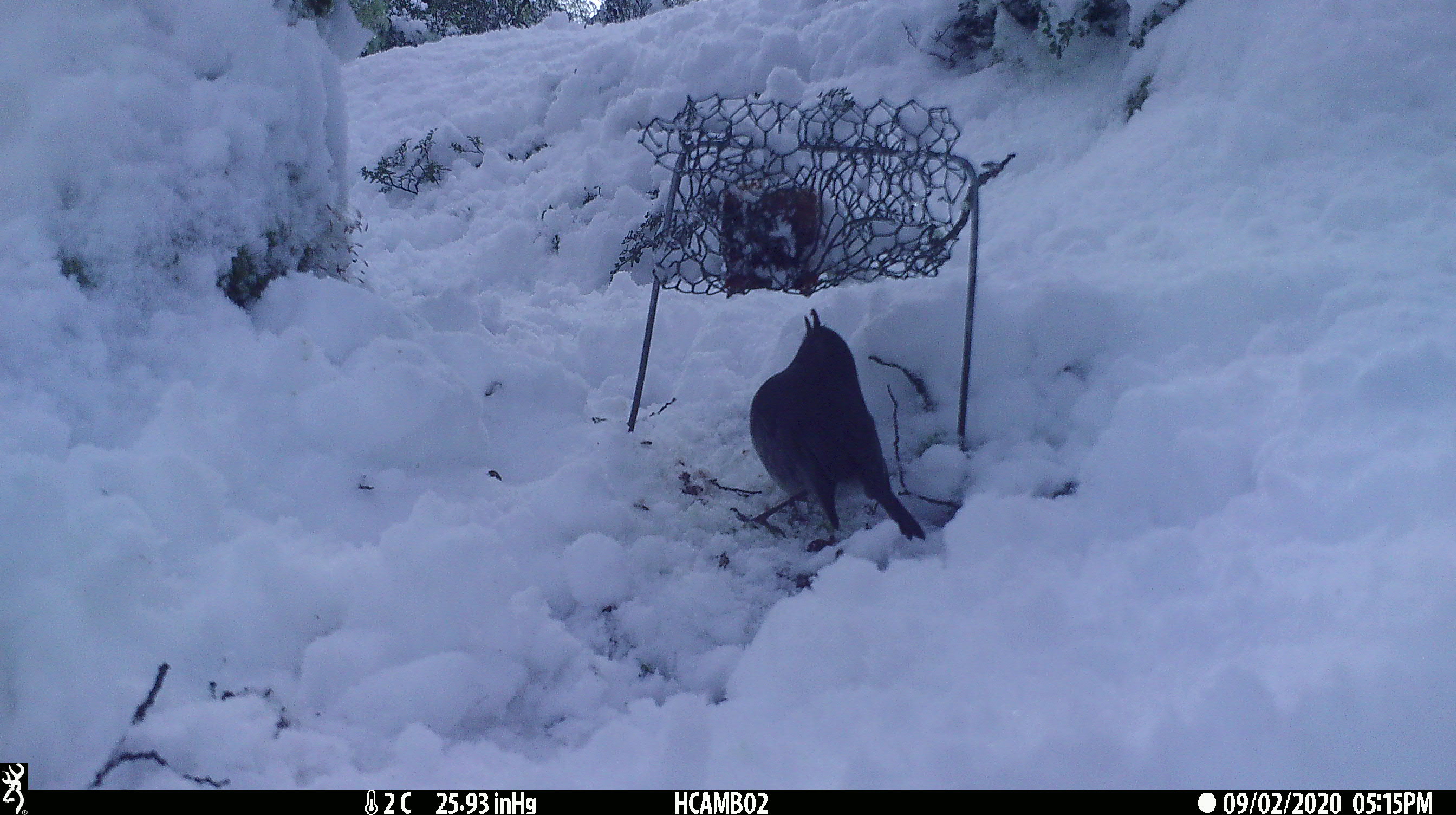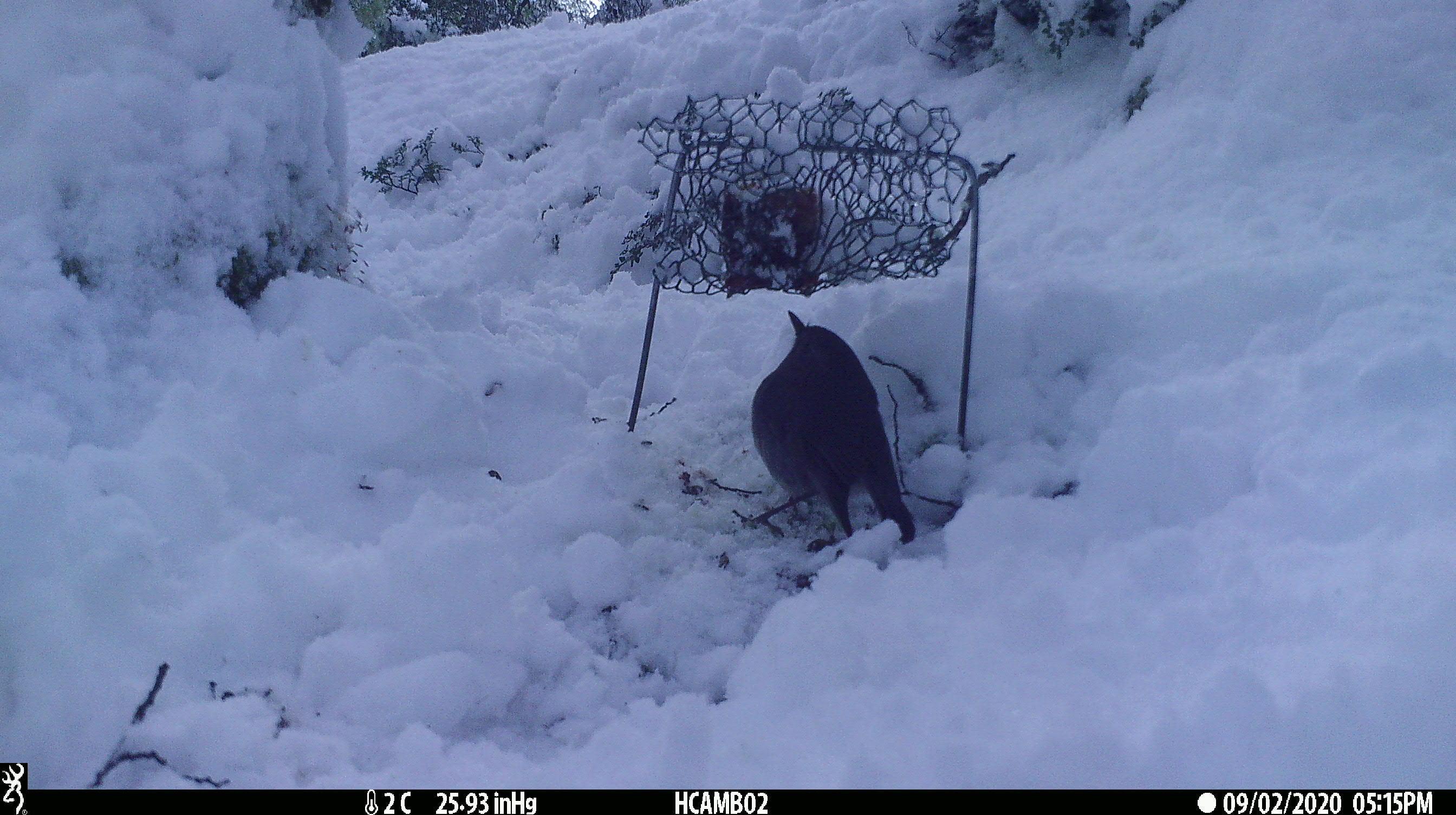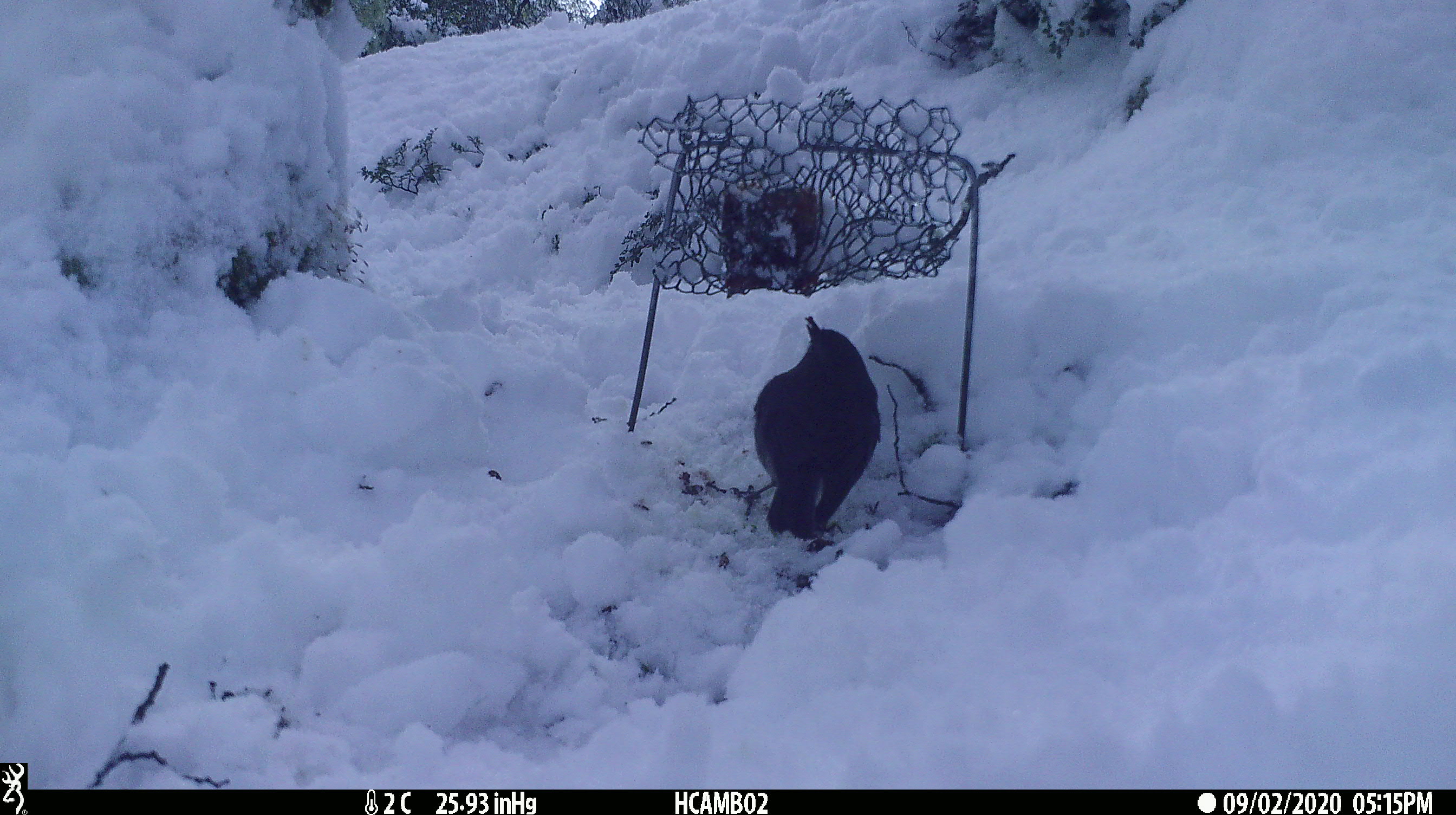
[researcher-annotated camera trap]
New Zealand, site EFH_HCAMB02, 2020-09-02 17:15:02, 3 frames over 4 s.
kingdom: Animalia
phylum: Chordata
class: Aves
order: Passeriformes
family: Petroicidae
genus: Petroica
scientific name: Petroica australis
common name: new zealand robin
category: robin